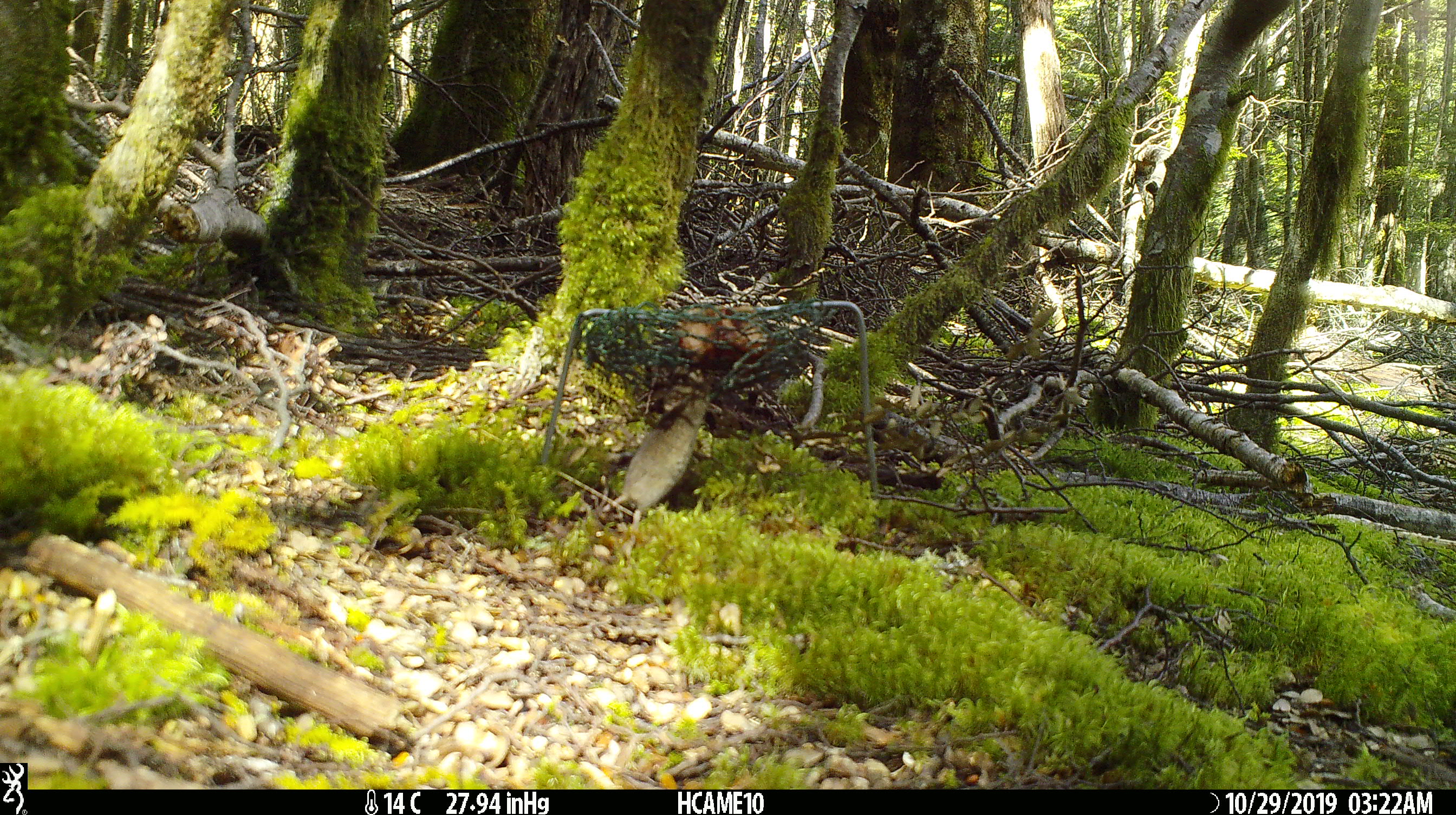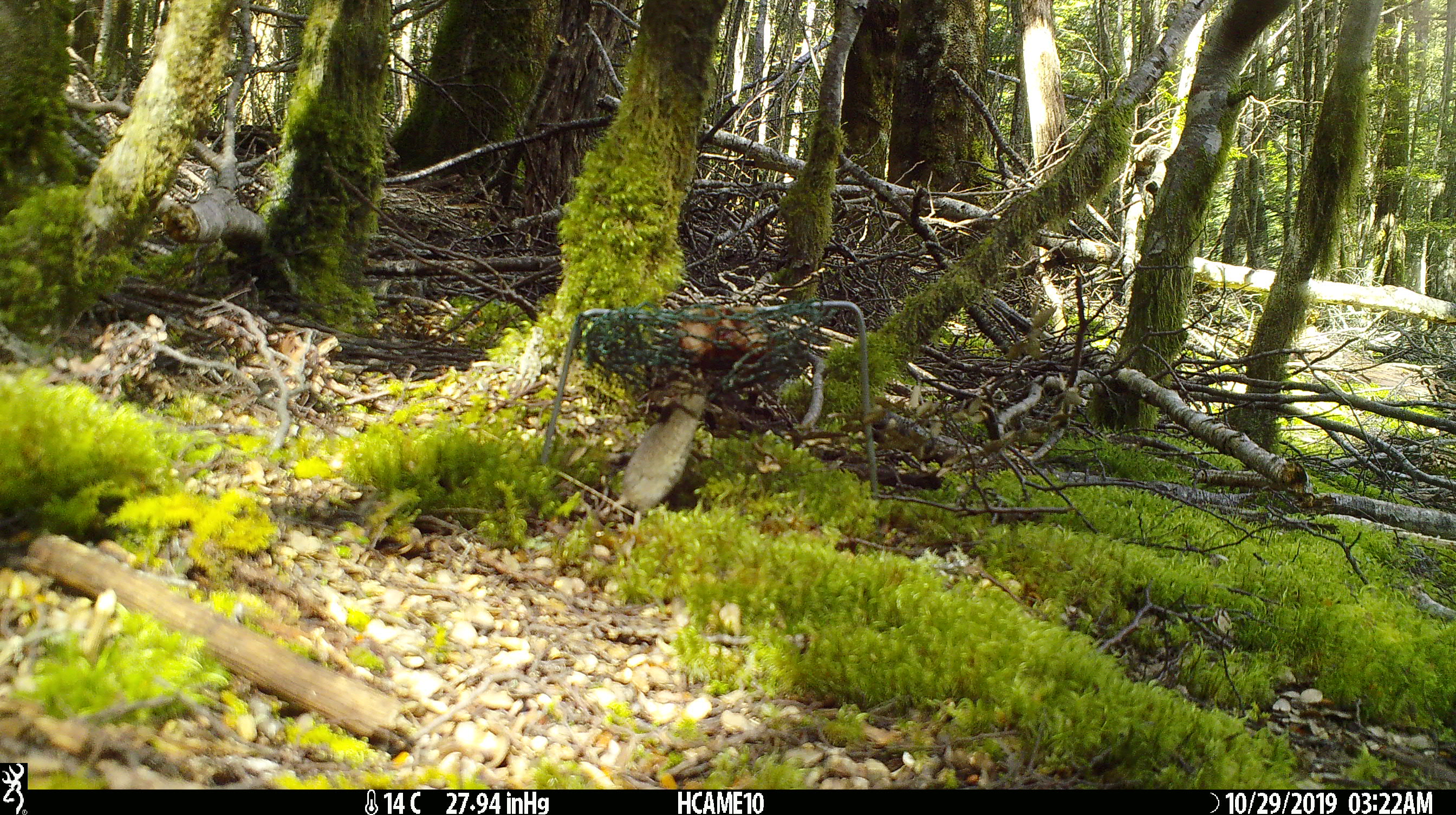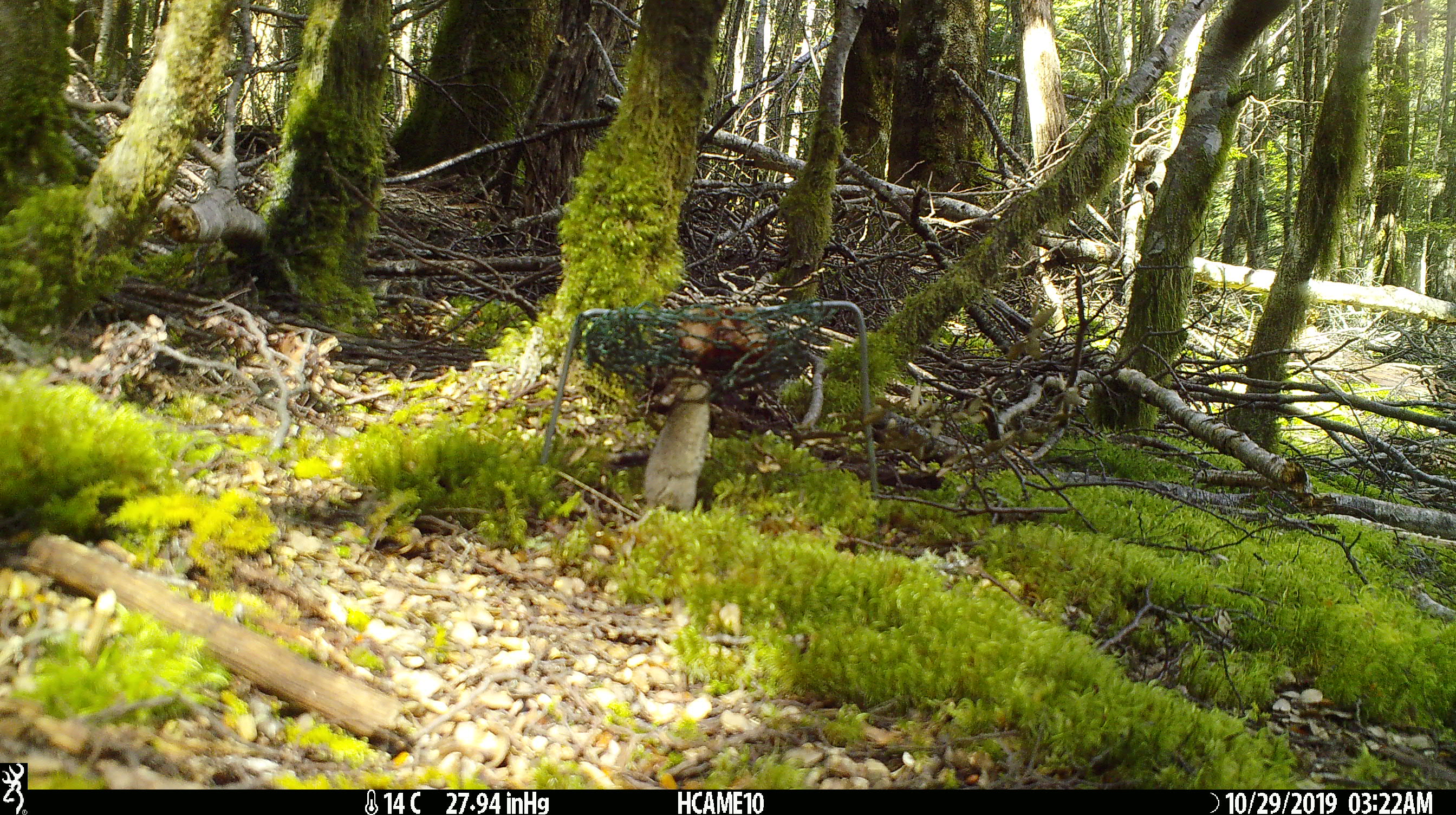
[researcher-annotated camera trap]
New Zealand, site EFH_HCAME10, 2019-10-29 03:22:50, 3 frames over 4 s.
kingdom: Animalia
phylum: Chordata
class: Mammalia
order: Rodentia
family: Muridae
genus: Mus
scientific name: Mus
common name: mouse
Mouse (Mus).